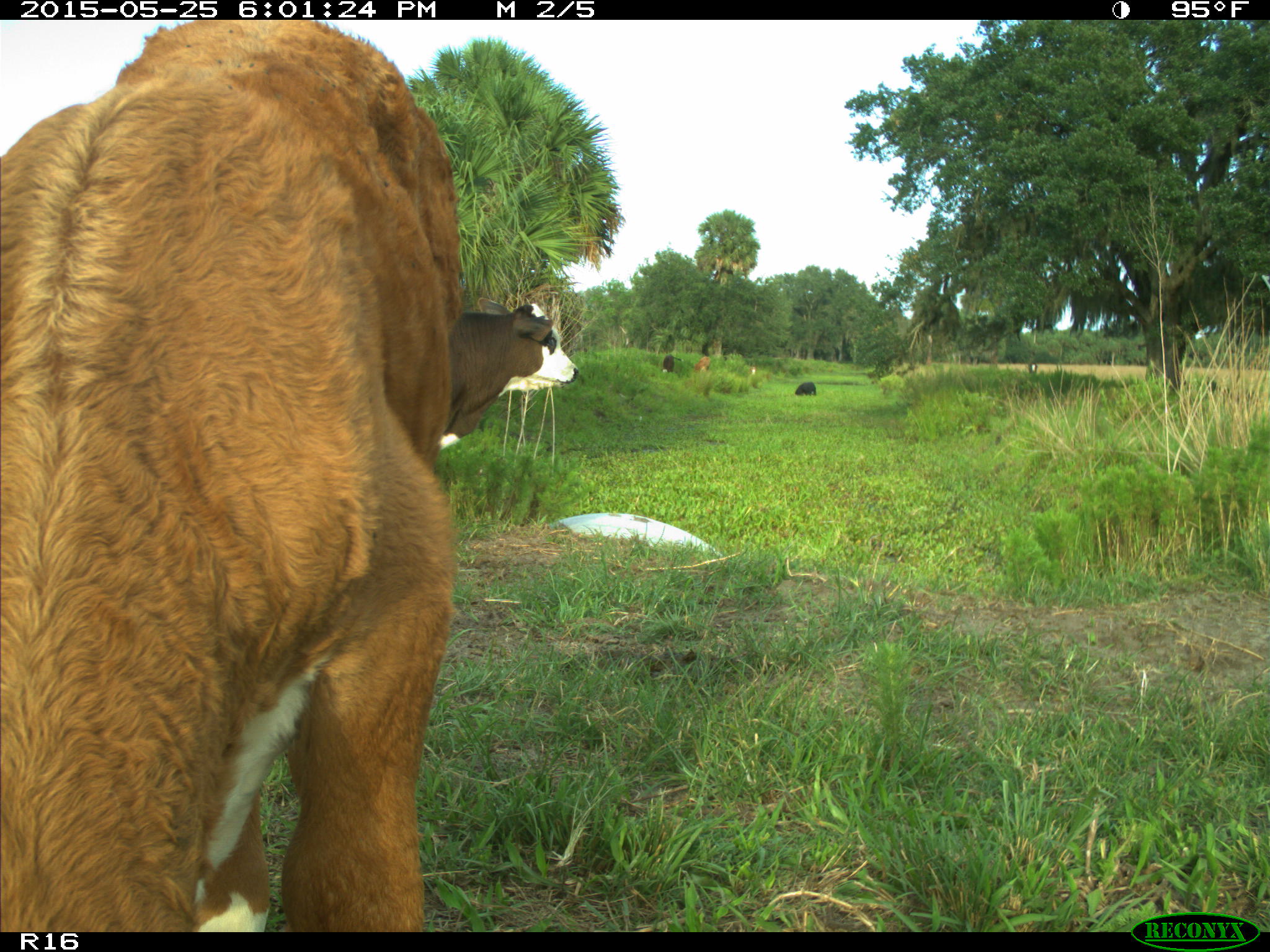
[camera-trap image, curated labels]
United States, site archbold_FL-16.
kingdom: Animalia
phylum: Chordata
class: Mammalia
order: Artiodactyla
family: Bovidae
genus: Bos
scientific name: Bos taurus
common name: domestic cow